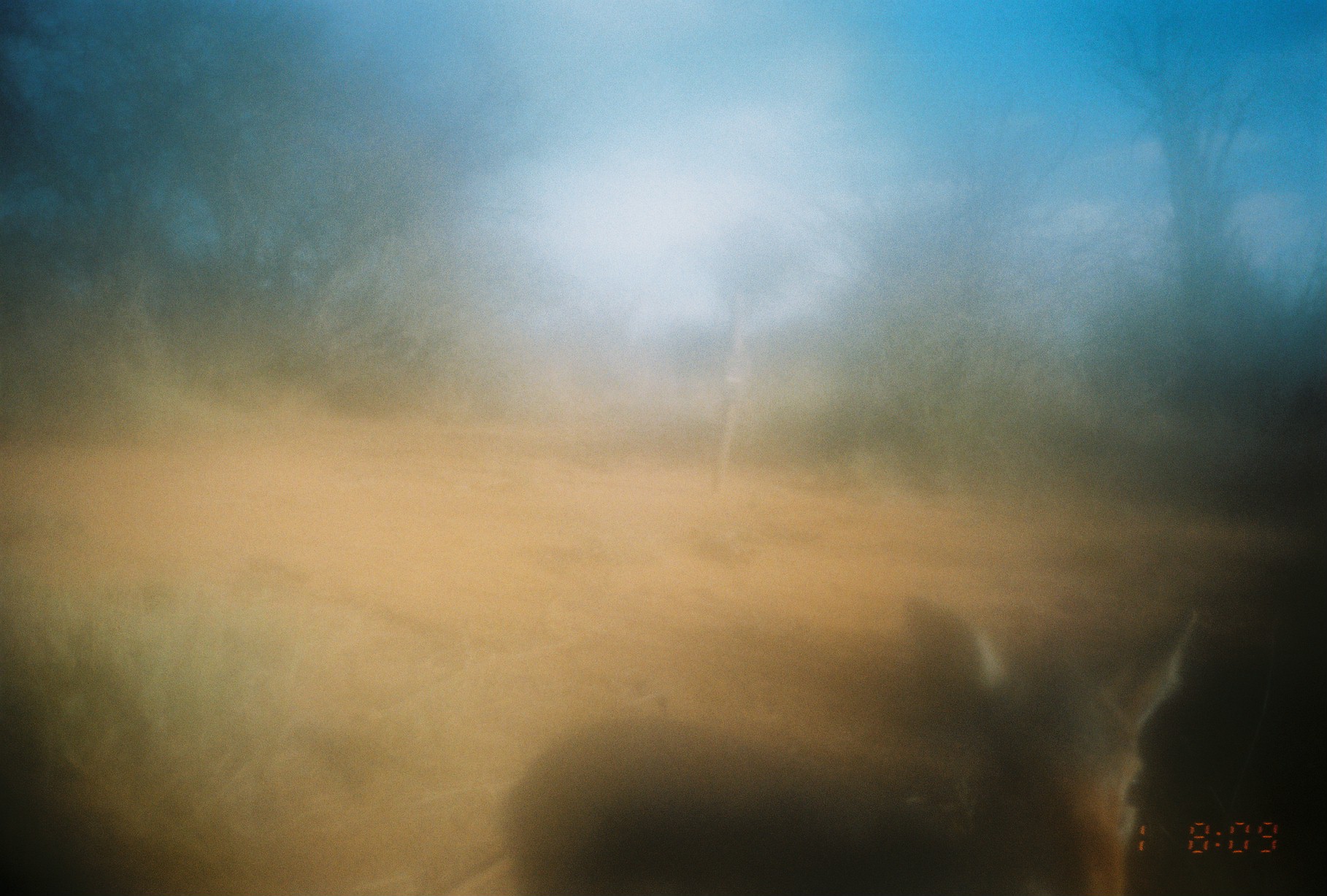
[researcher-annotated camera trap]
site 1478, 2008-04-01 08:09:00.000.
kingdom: Animalia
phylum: Chordata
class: Mammalia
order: Artiodactyla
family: Bovidae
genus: Madoqua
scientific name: Madoqua guentheri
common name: günther's dik-dik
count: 1